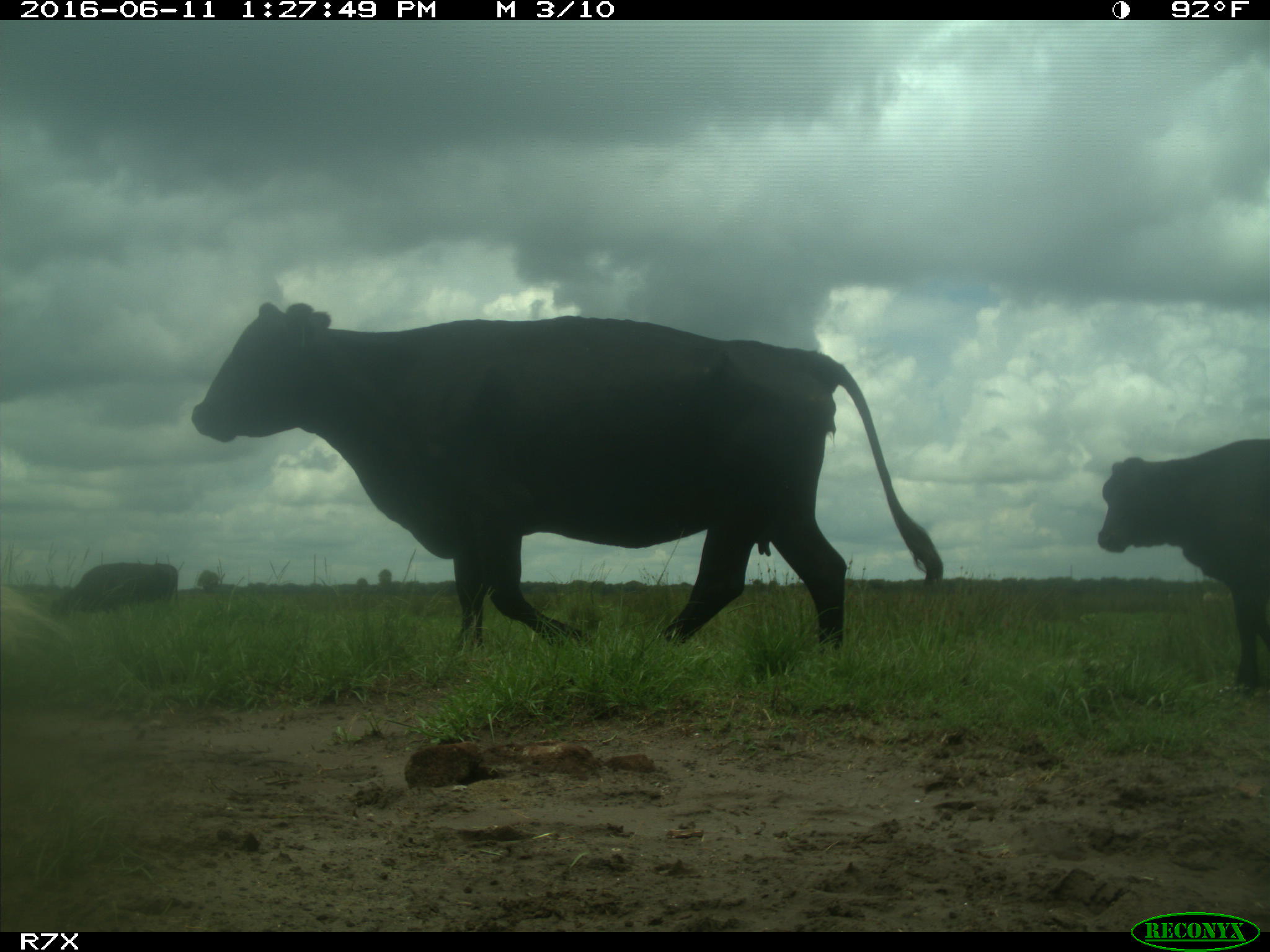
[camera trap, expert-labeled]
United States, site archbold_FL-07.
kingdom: Animalia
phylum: Chordata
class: Mammalia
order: Artiodactyla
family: Bovidae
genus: Bos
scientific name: Bos taurus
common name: domestic cow